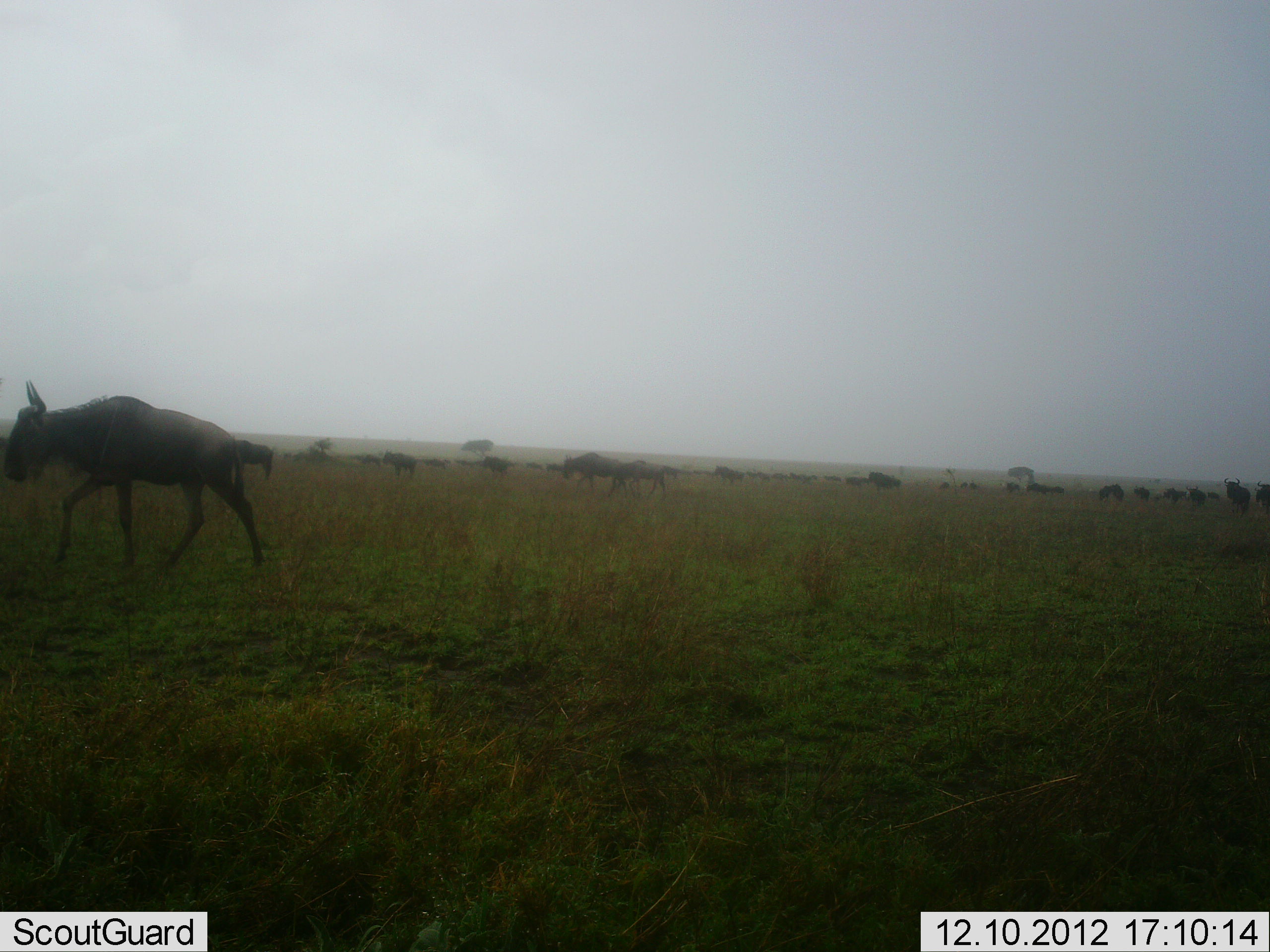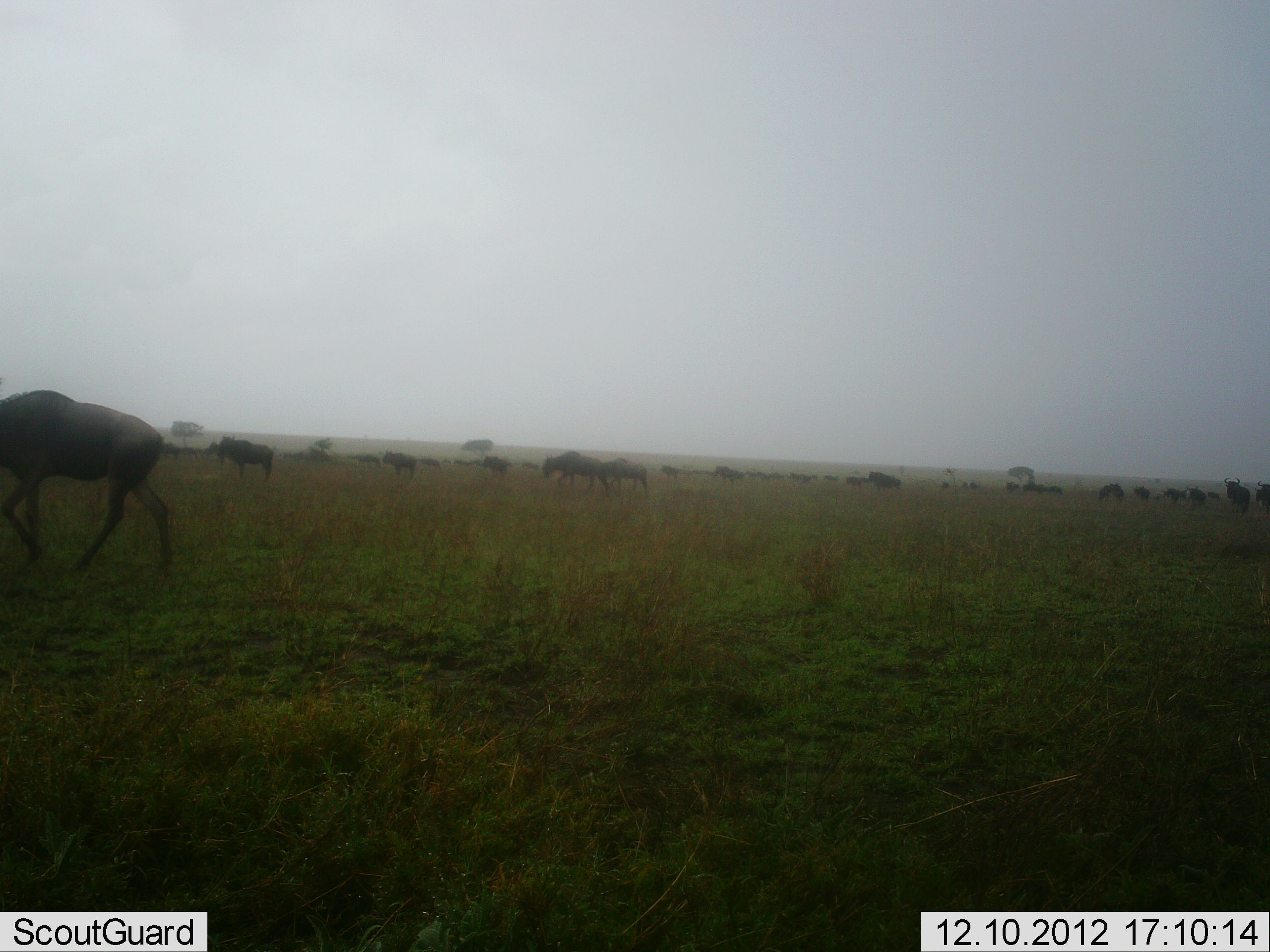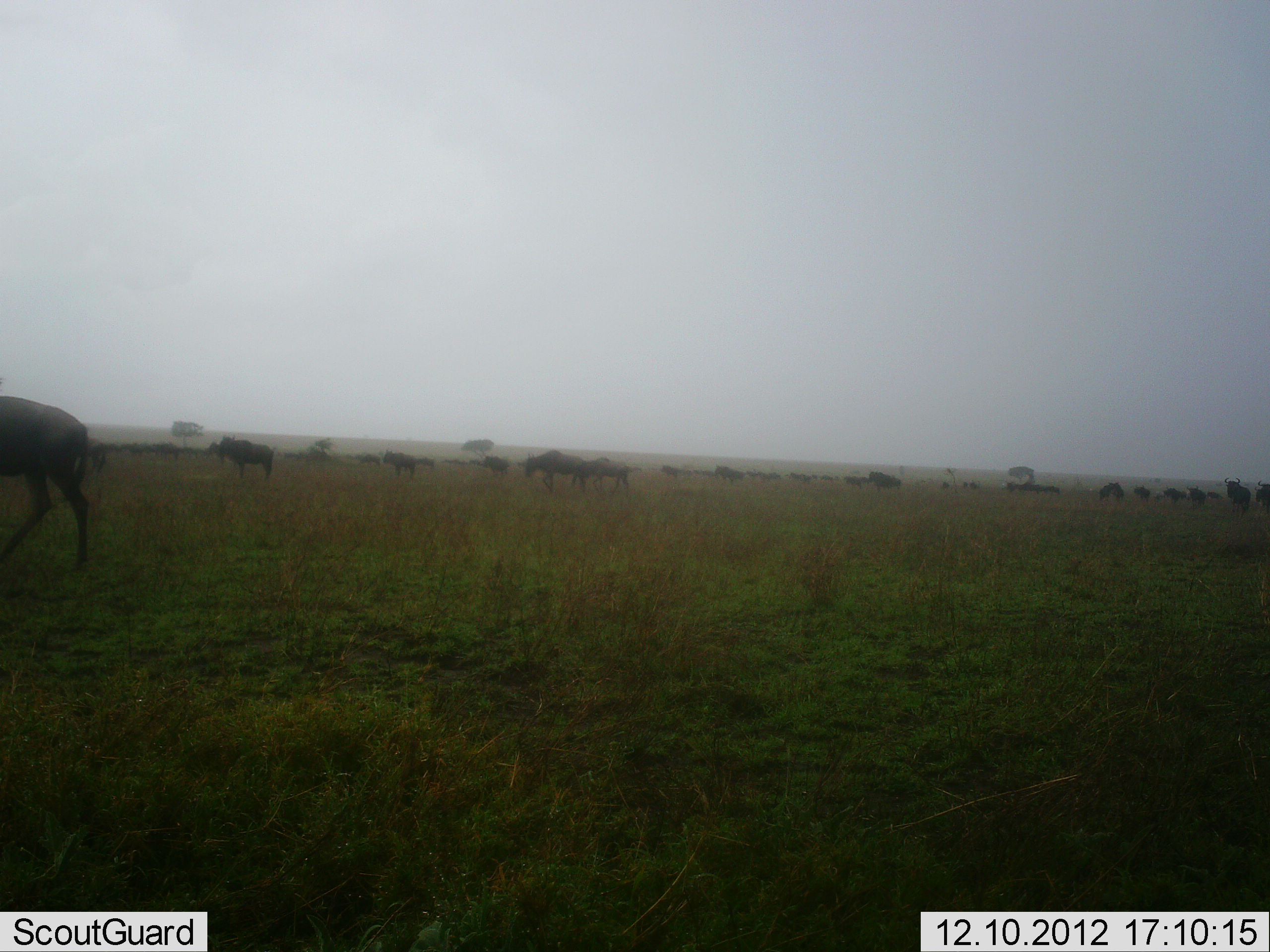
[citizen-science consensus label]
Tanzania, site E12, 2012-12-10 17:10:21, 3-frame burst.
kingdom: Animalia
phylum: Chordata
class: Mammalia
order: Artiodactyla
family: Bovidae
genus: Connochaetes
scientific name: Connochaetes taurinus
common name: blue wildebeest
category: wildebeest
Wildebeest (blue wildebeest) (Connochaetes taurinus), count 11-50. Behavior (volunteer vote fractions): standing 50%, resting 0%, moving 90%, interacting 0%. Young present (vote fraction): 0%. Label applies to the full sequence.